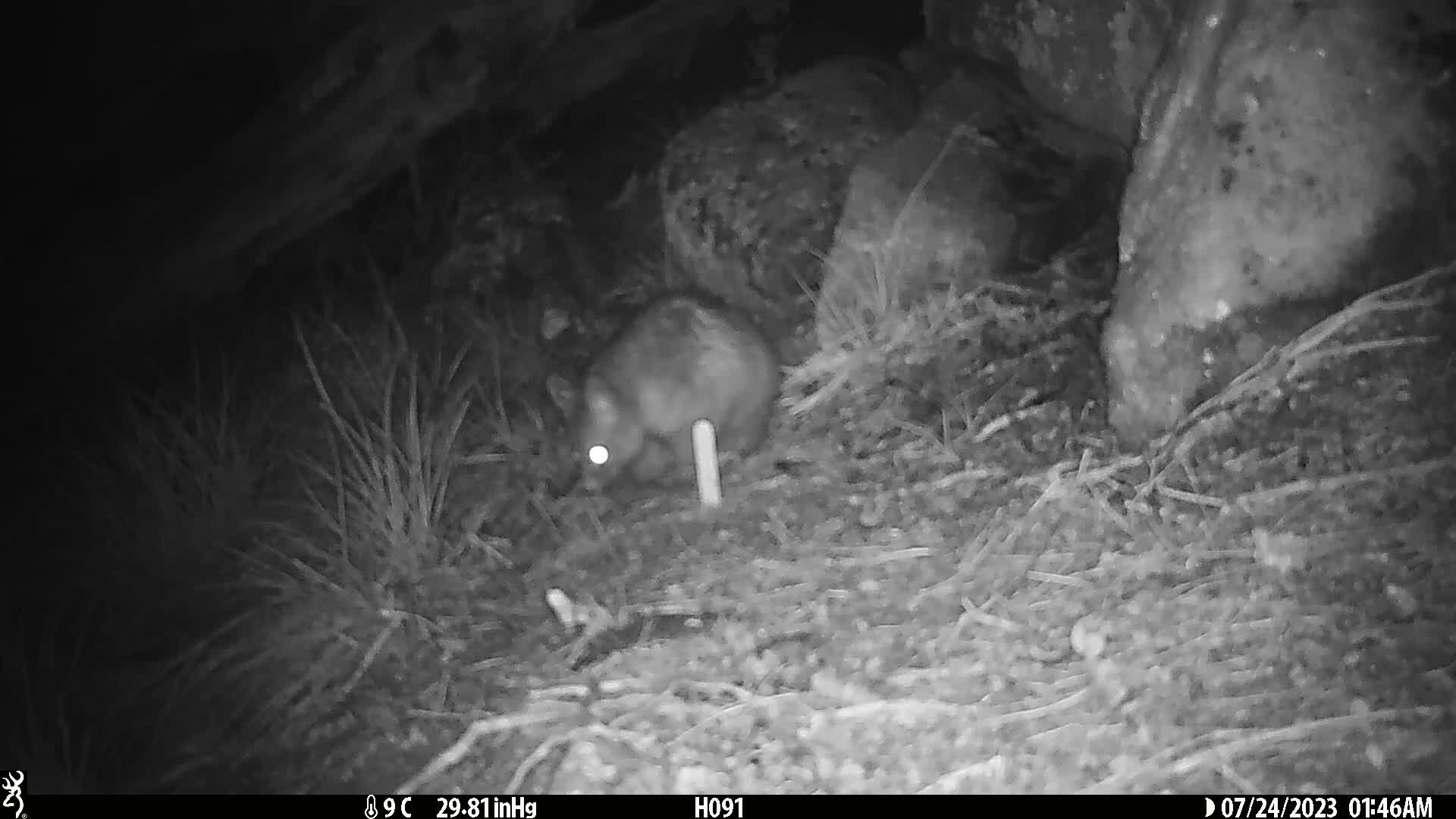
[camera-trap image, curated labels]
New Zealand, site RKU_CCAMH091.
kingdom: Animalia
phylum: Chordata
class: Mammalia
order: Diprotodontia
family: Phalangeridae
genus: Trichosurus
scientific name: Trichosurus vulpecula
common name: common brushtail possum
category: possum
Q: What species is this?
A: Possum (common brushtail possum) (Trichosurus vulpecula).